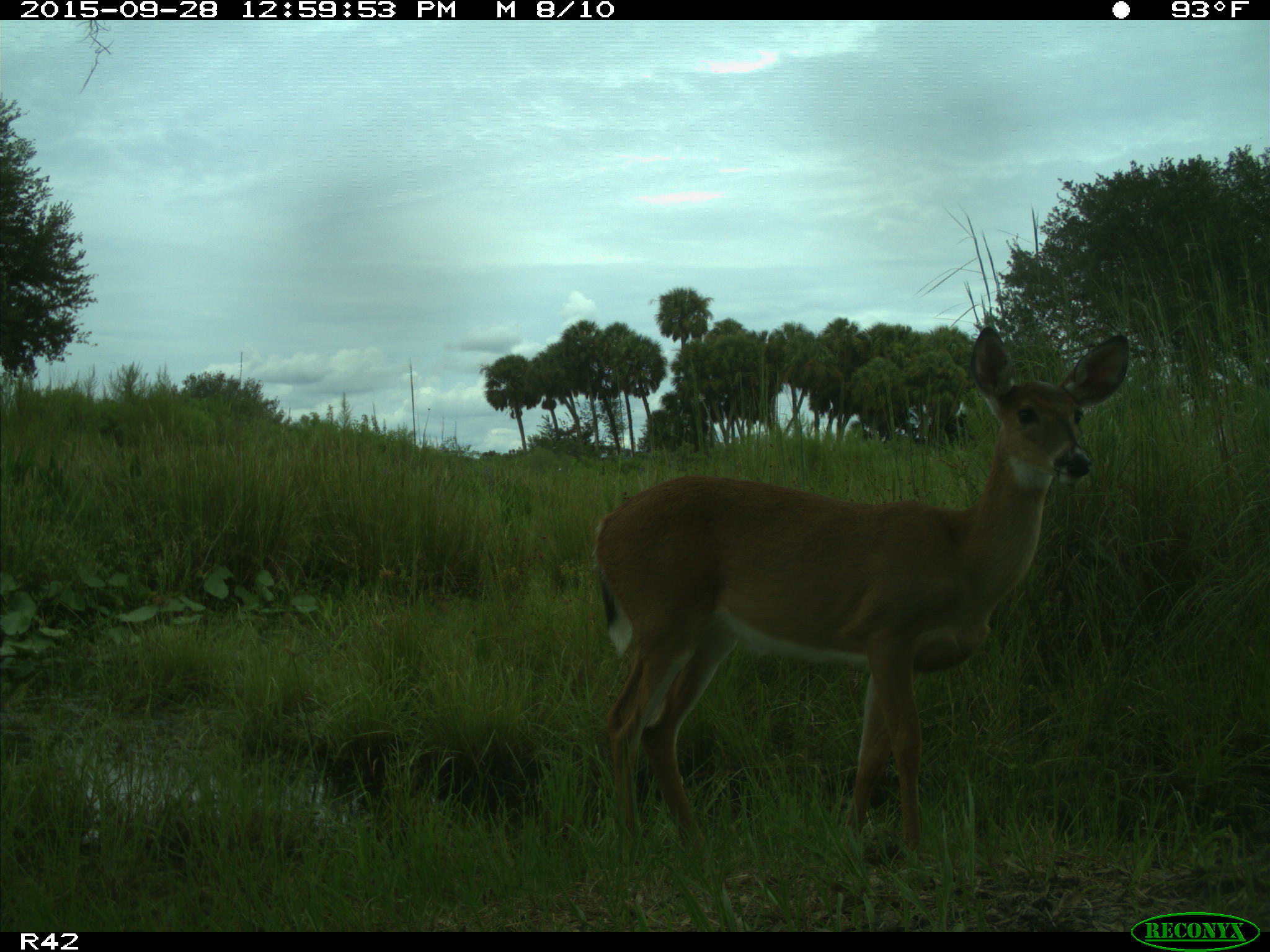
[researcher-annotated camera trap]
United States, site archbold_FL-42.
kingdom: Animalia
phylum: Chordata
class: Mammalia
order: Artiodactyla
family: Cervidae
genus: Odocoileus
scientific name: Odocoileus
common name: deer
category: unidentified deer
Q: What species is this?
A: Unidentified deer (deer) (Odocoileus).